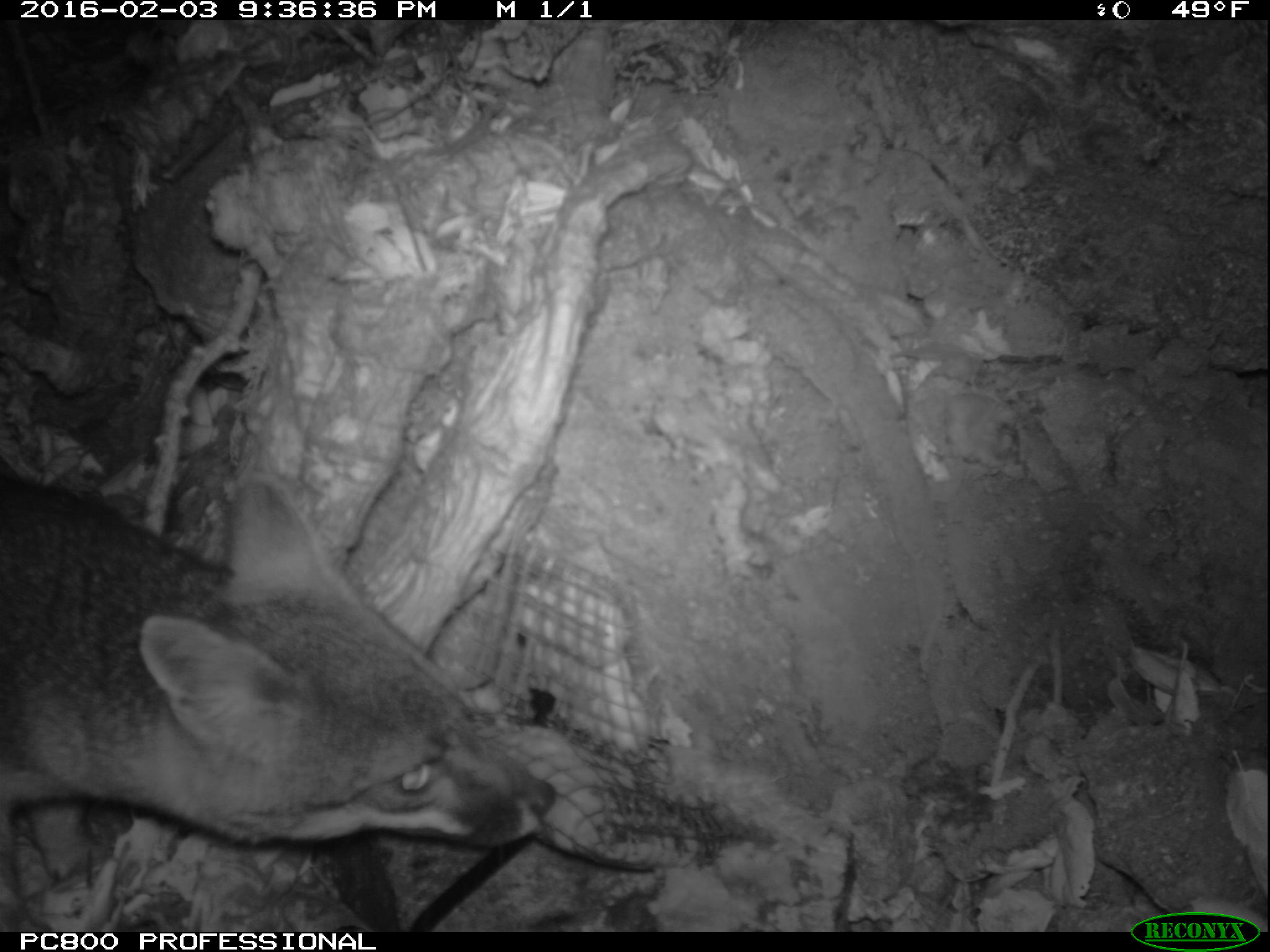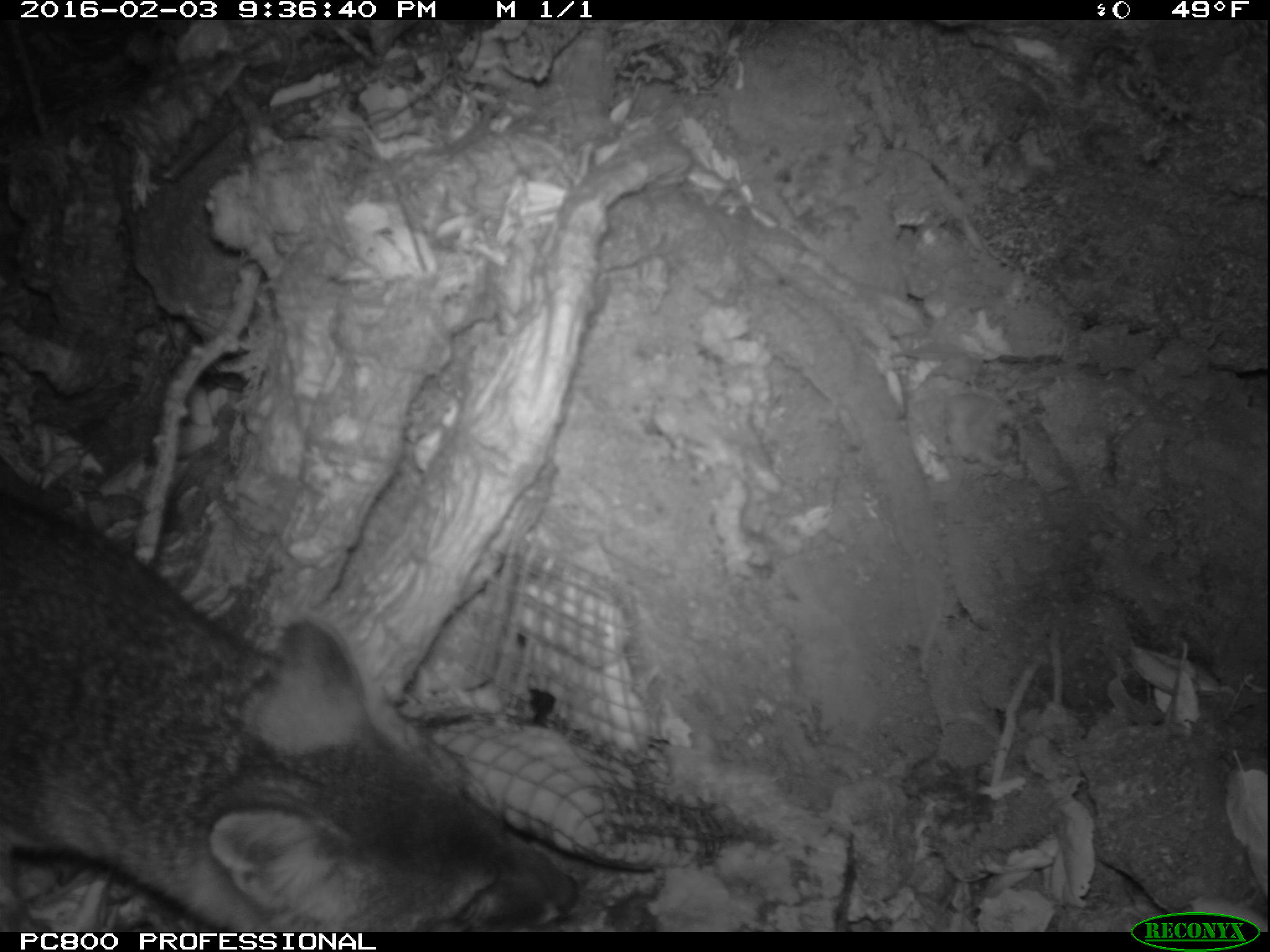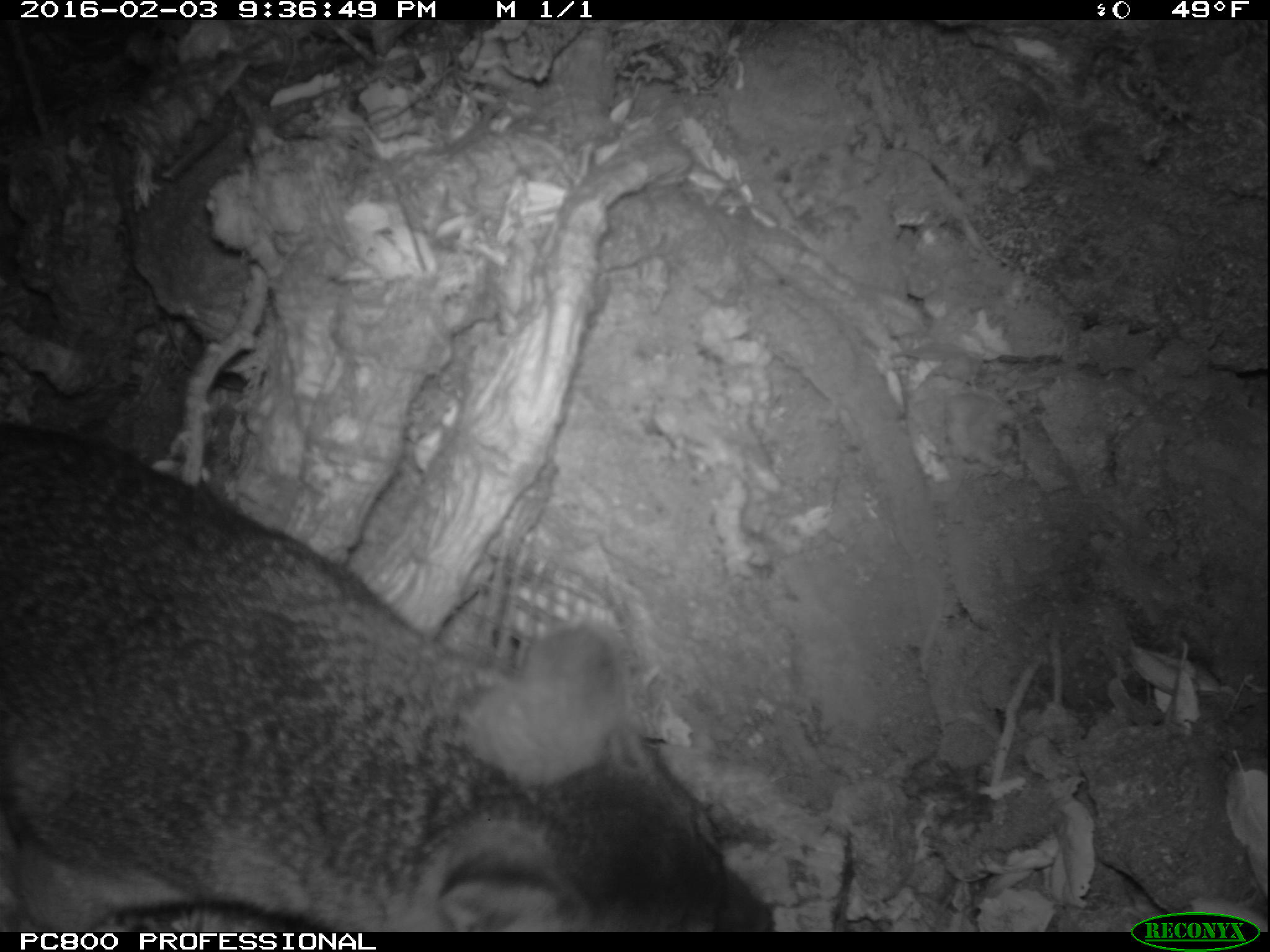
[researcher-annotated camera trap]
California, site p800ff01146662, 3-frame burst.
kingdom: Animalia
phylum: Chordata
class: Mammalia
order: Carnivora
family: Canidae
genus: Urocyon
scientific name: Urocyon littoralis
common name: island fox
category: fox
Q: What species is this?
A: Fox (island fox) (Urocyon littoralis).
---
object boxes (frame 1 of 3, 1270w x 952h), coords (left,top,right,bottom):
fox: (0,464,554,932)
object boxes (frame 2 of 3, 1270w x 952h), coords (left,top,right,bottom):
fox: (0,501,581,931)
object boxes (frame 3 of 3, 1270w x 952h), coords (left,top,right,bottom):
fox: (0,420,776,931)